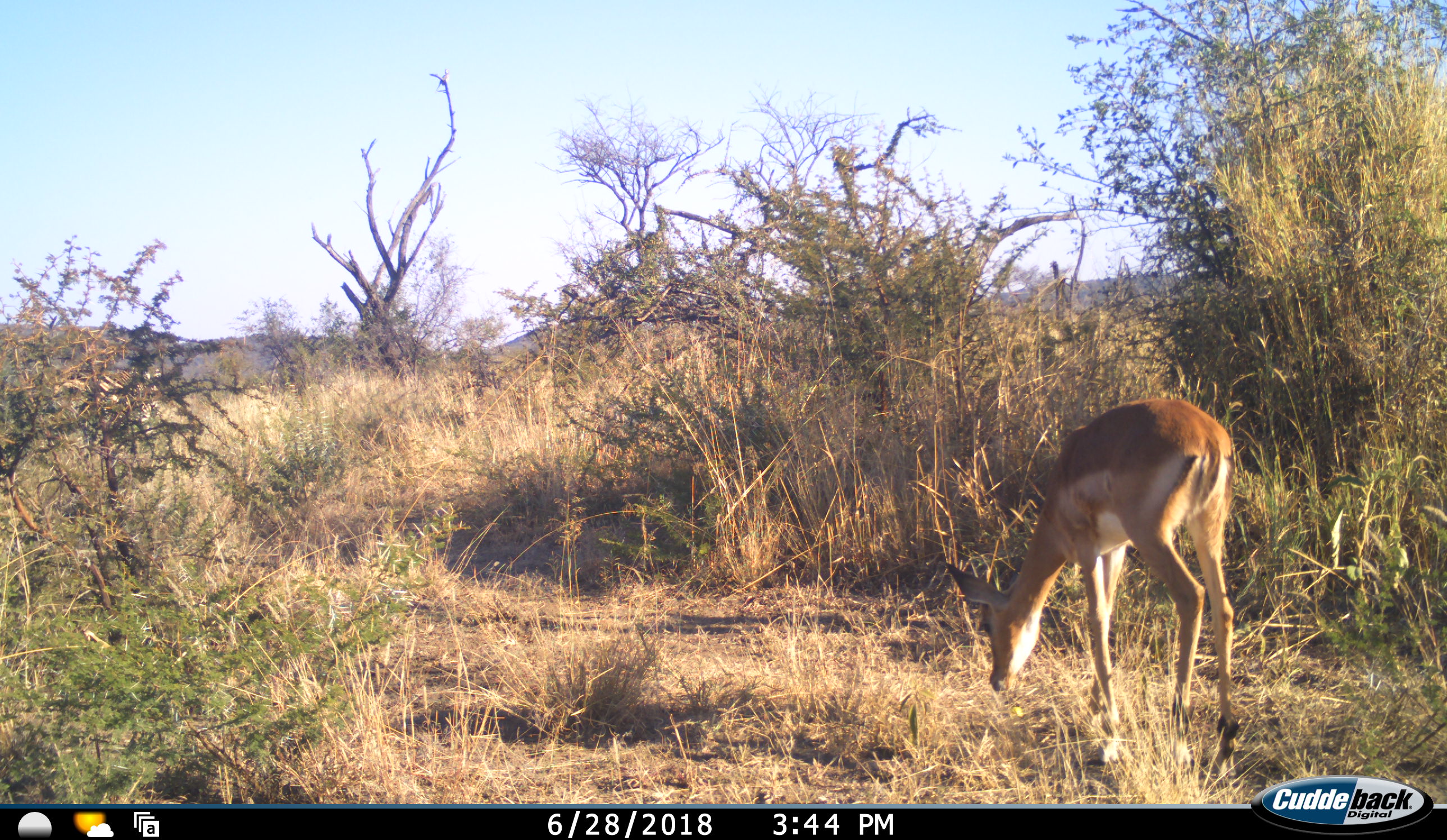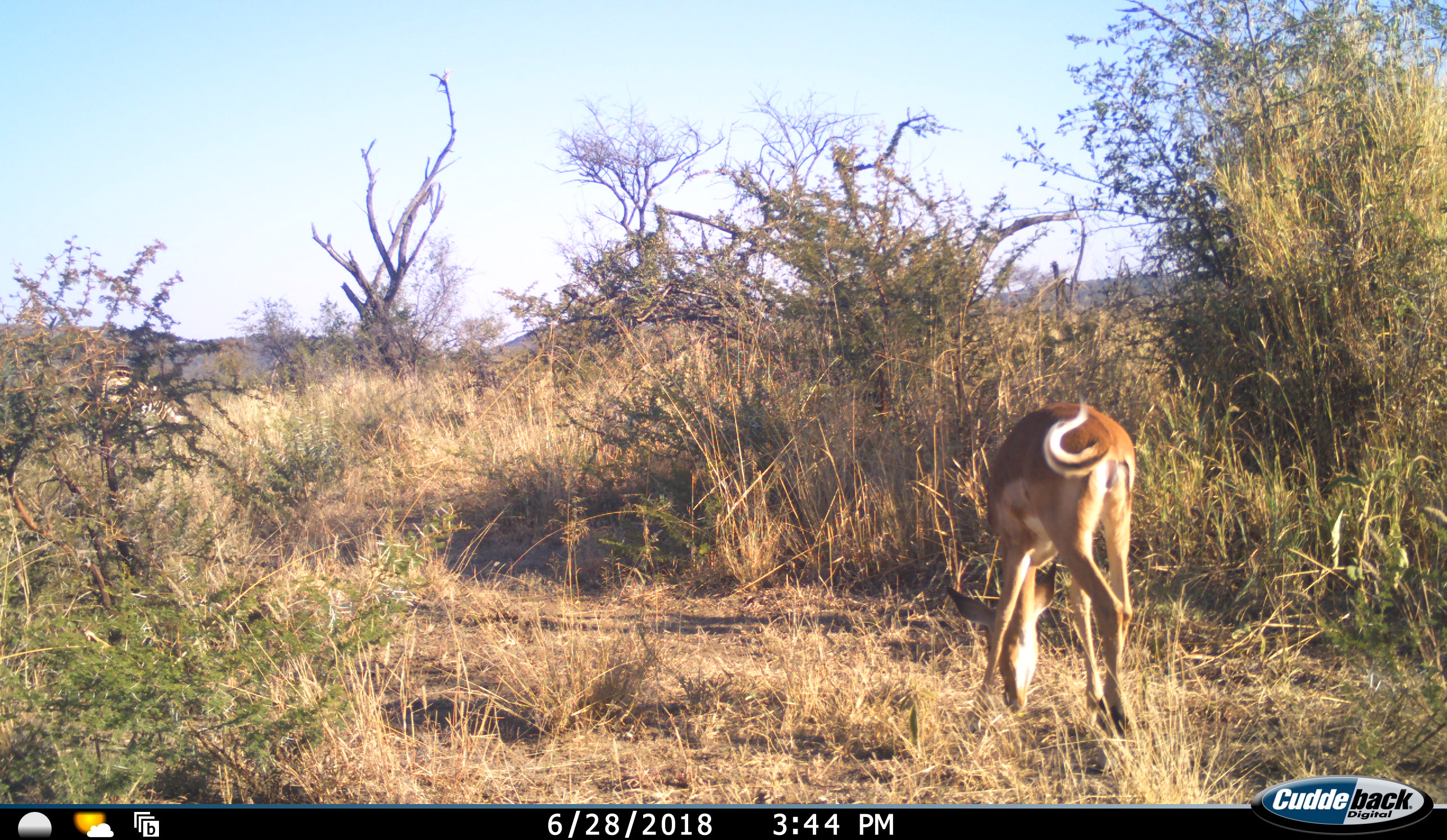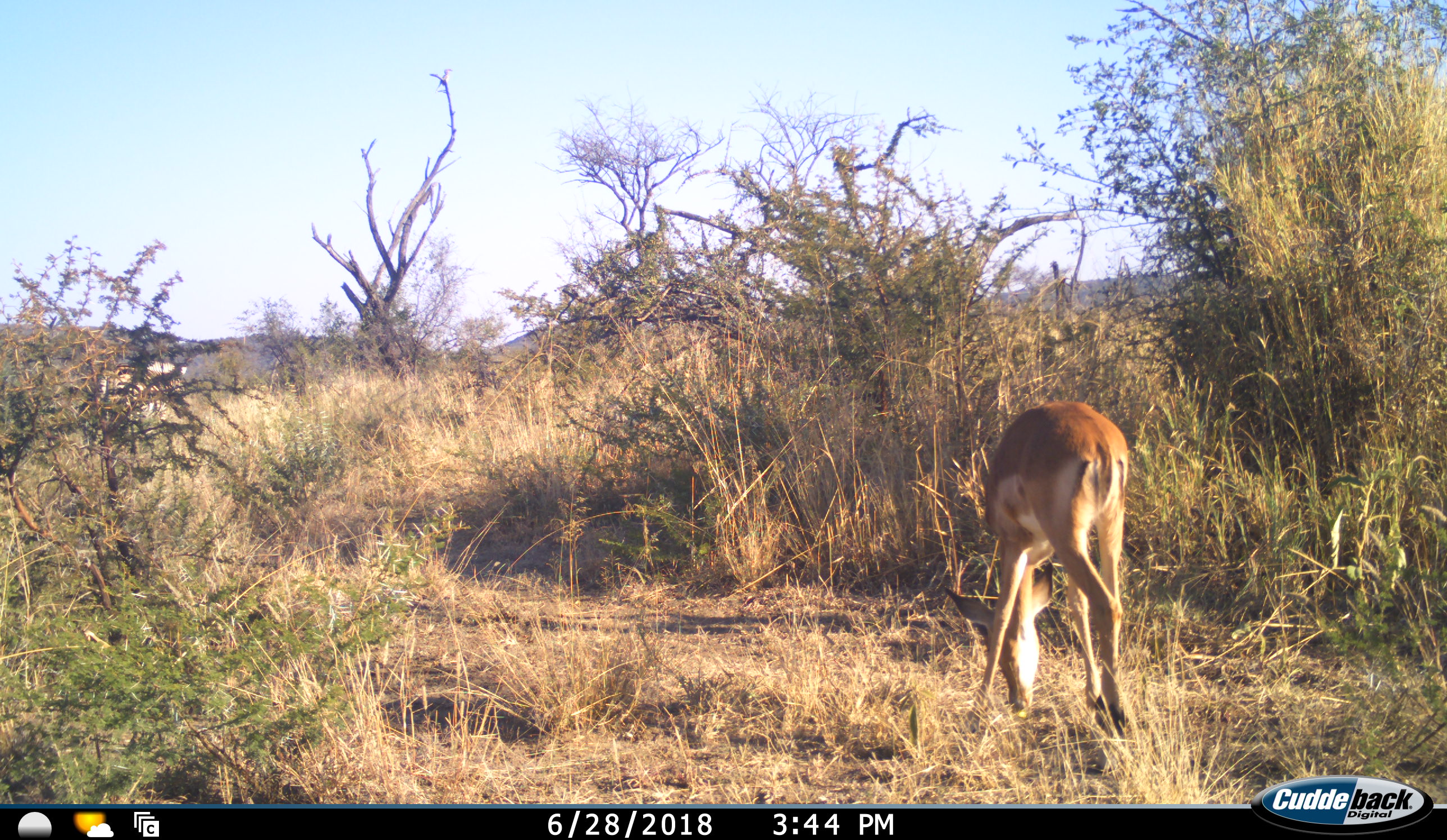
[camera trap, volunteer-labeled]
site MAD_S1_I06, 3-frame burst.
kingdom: Animalia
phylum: Chordata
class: Mammalia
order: Artiodactyla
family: Bovidae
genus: Aepyceros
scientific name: Aepyceros melampus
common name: impala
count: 1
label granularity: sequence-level